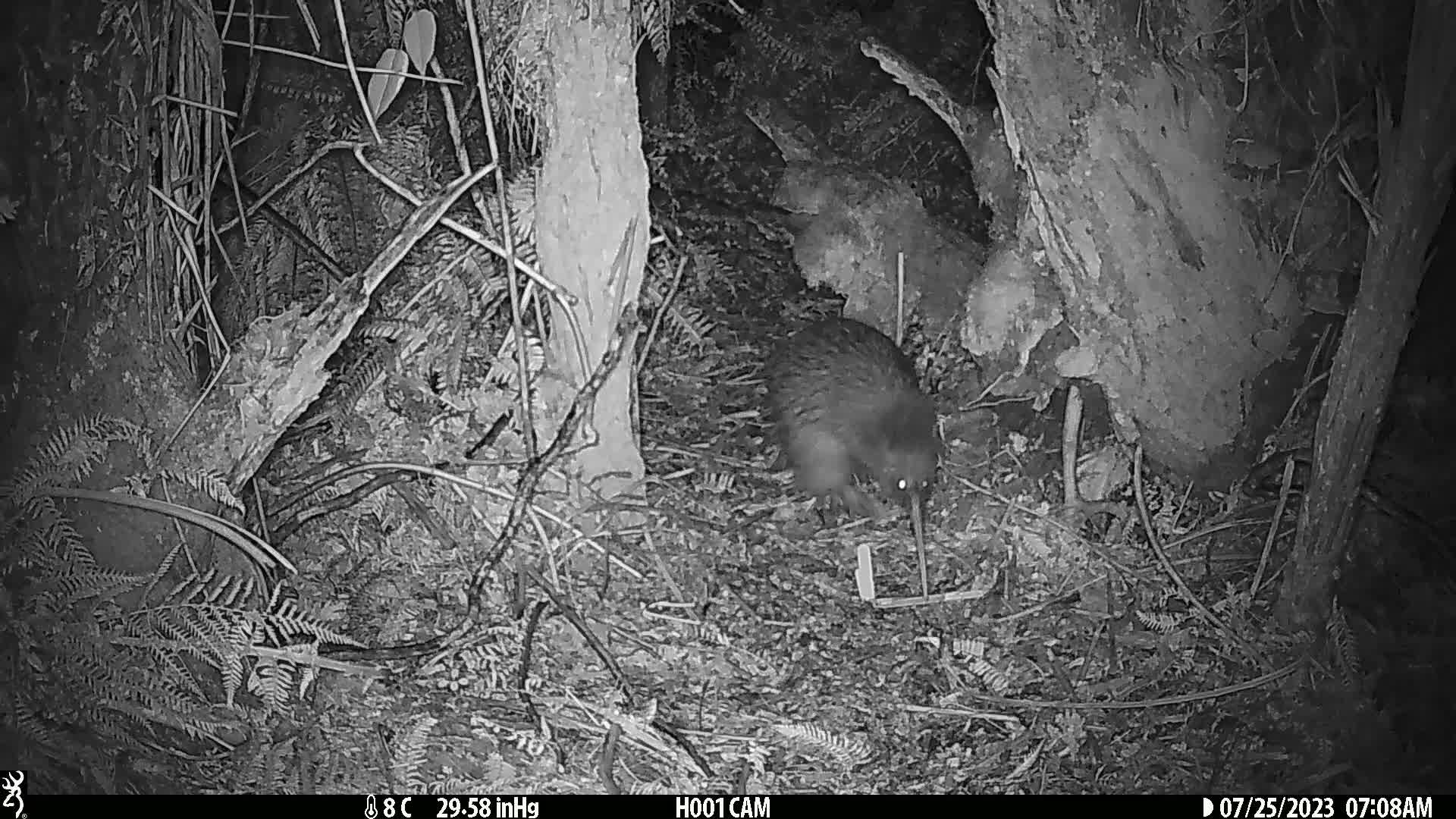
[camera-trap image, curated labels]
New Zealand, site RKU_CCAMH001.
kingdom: Animalia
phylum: Chordata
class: Aves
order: Apterygiformes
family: Apterygidae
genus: Apteryx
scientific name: Apteryx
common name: kiwi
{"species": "kiwi (Apteryx)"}